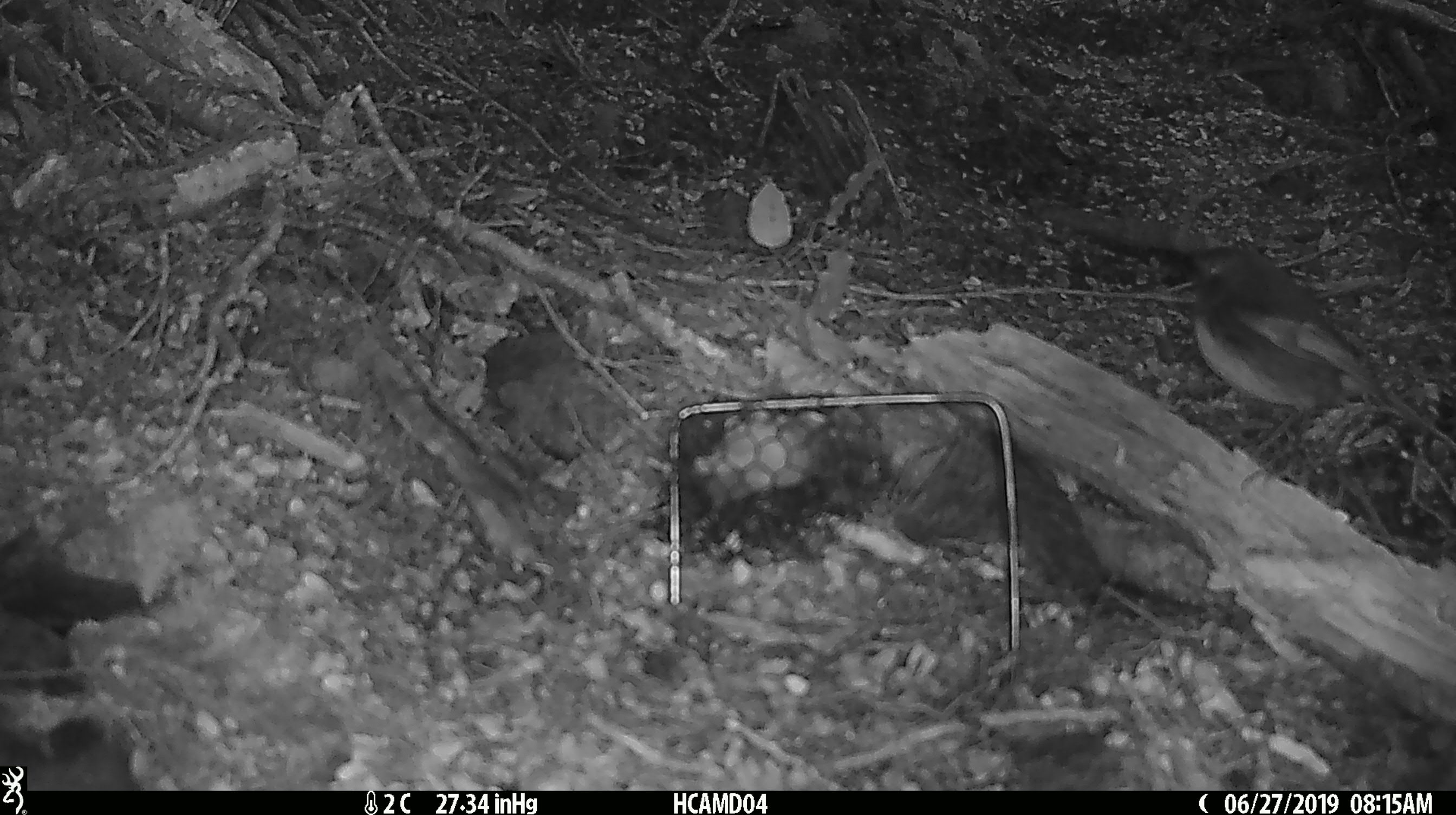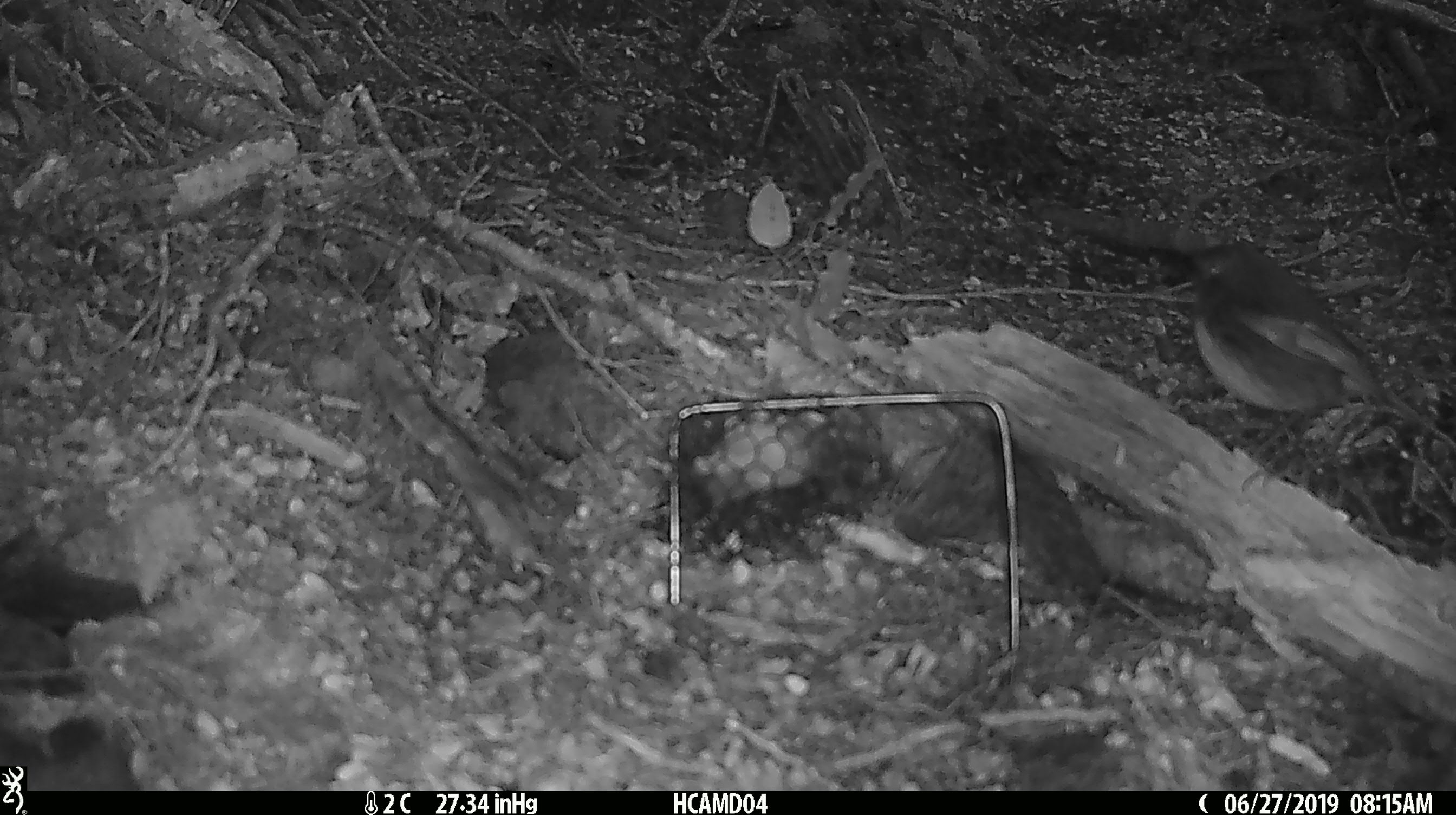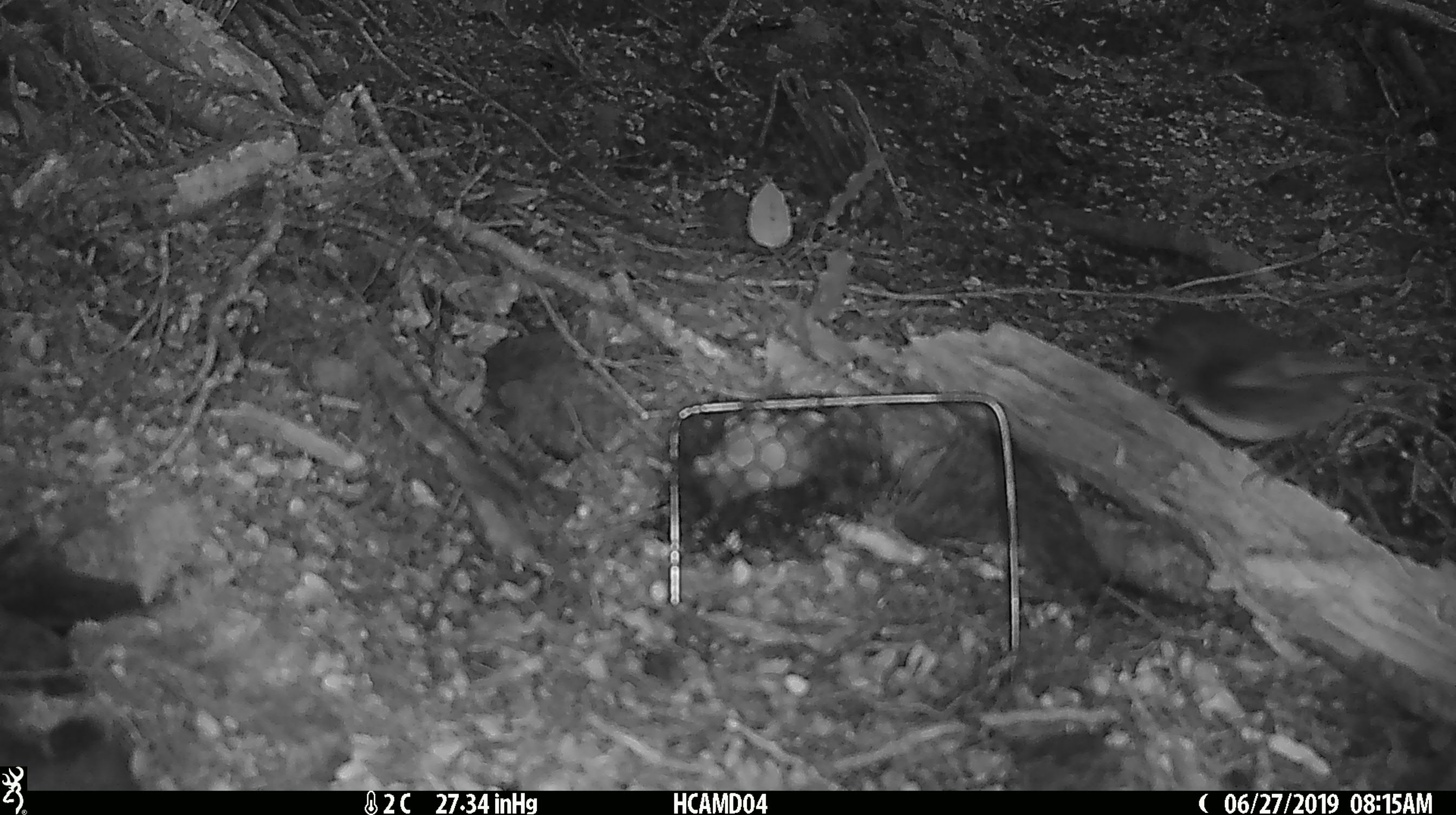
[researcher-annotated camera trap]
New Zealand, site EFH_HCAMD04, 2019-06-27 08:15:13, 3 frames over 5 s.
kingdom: Animalia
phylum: Chordata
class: Aves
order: Passeriformes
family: Petroicidae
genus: Petroica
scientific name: Petroica australis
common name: new zealand robin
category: robin